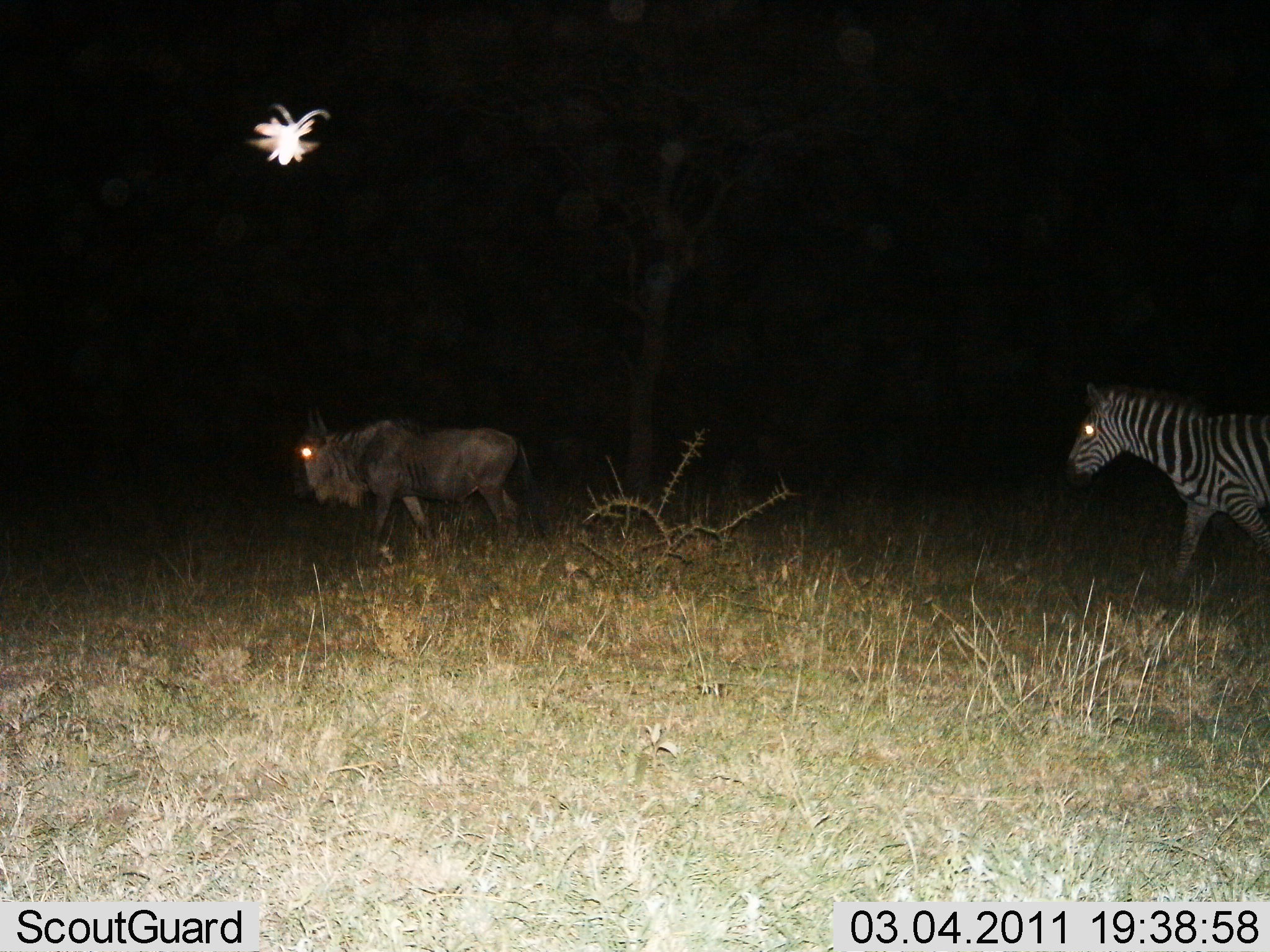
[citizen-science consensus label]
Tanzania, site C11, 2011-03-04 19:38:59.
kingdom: Animalia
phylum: Chordata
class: Mammalia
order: Artiodactyla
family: Bovidae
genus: Connochaetes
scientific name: Connochaetes taurinus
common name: blue wildebeest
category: wildebeest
Wildebeest (blue wildebeest) (Connochaetes taurinus), count 1. Behavior (volunteer vote fractions): standing 0%, resting 0%, moving 100%, interacting 0%. Young present (vote fraction): 0%. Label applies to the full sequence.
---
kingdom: Animalia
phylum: Chordata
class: Mammalia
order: Perissodactyla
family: Equidae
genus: Equus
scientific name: Equus quagga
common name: plains zebra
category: zebra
Zebra (plains zebra) (Equus quagga), count 1. Behavior (volunteer vote fractions): standing 0%, resting 0%, moving 100%, interacting 0%. Young present (vote fraction): 0%. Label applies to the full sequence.